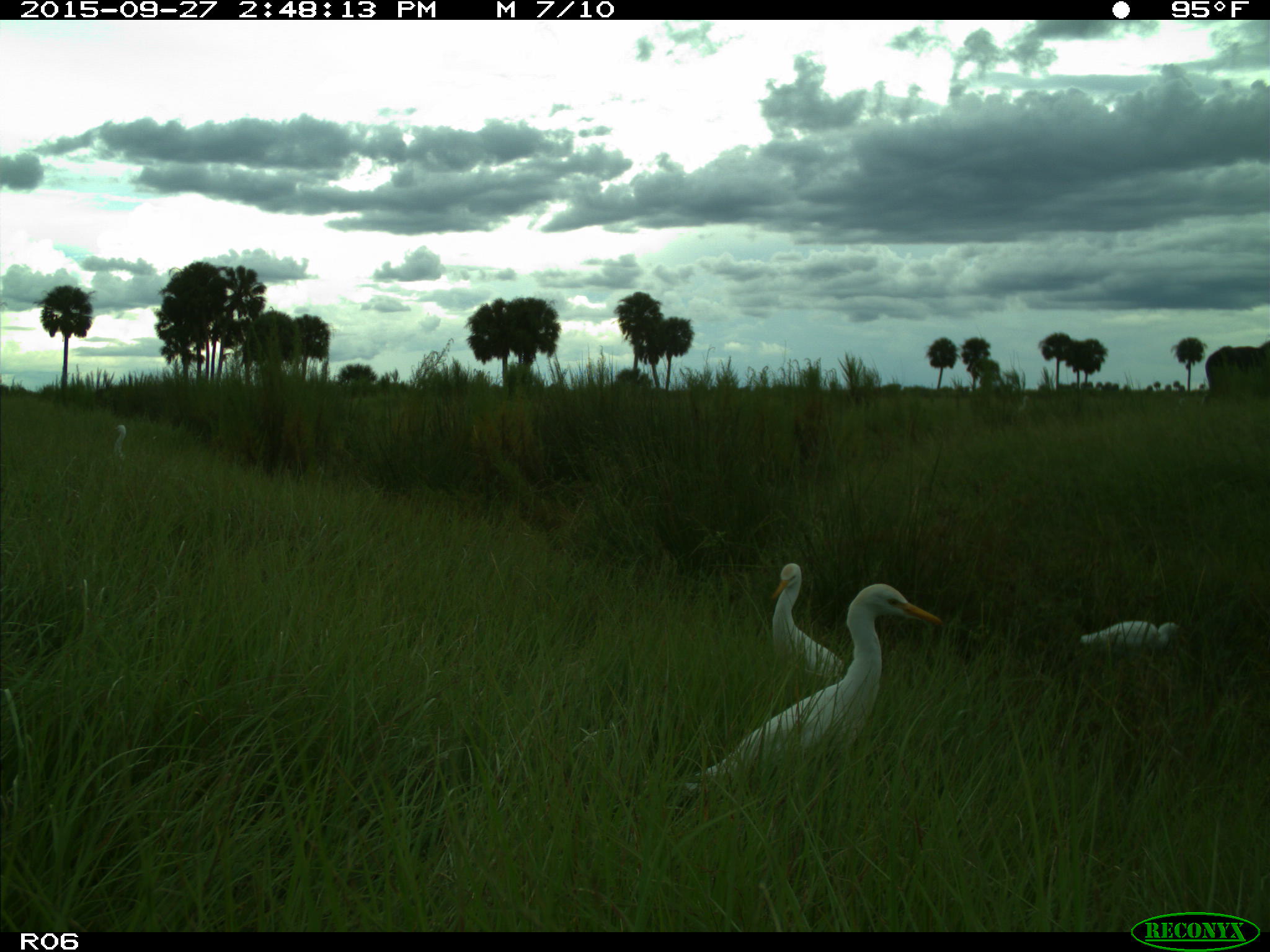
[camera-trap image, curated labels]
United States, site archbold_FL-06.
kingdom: Animalia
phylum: Chordata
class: Mammalia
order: Artiodactyla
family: Bovidae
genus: Bos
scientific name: Bos taurus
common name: domestic cow